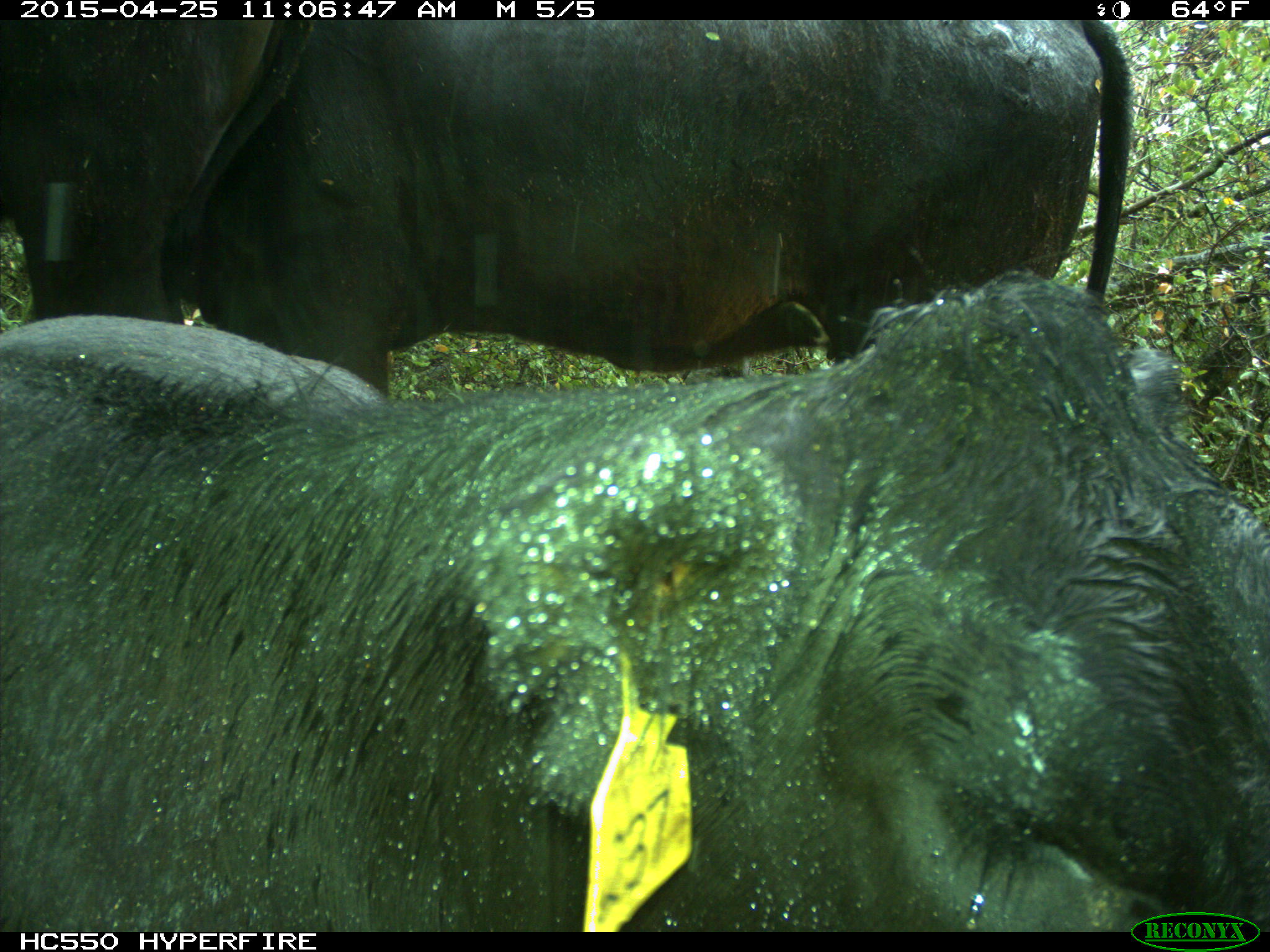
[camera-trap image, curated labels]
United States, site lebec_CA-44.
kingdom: Animalia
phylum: Chordata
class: Mammalia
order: Artiodactyla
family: Suidae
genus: Sus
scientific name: Sus scrofa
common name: wild boar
Sus scrofa (wild boar).